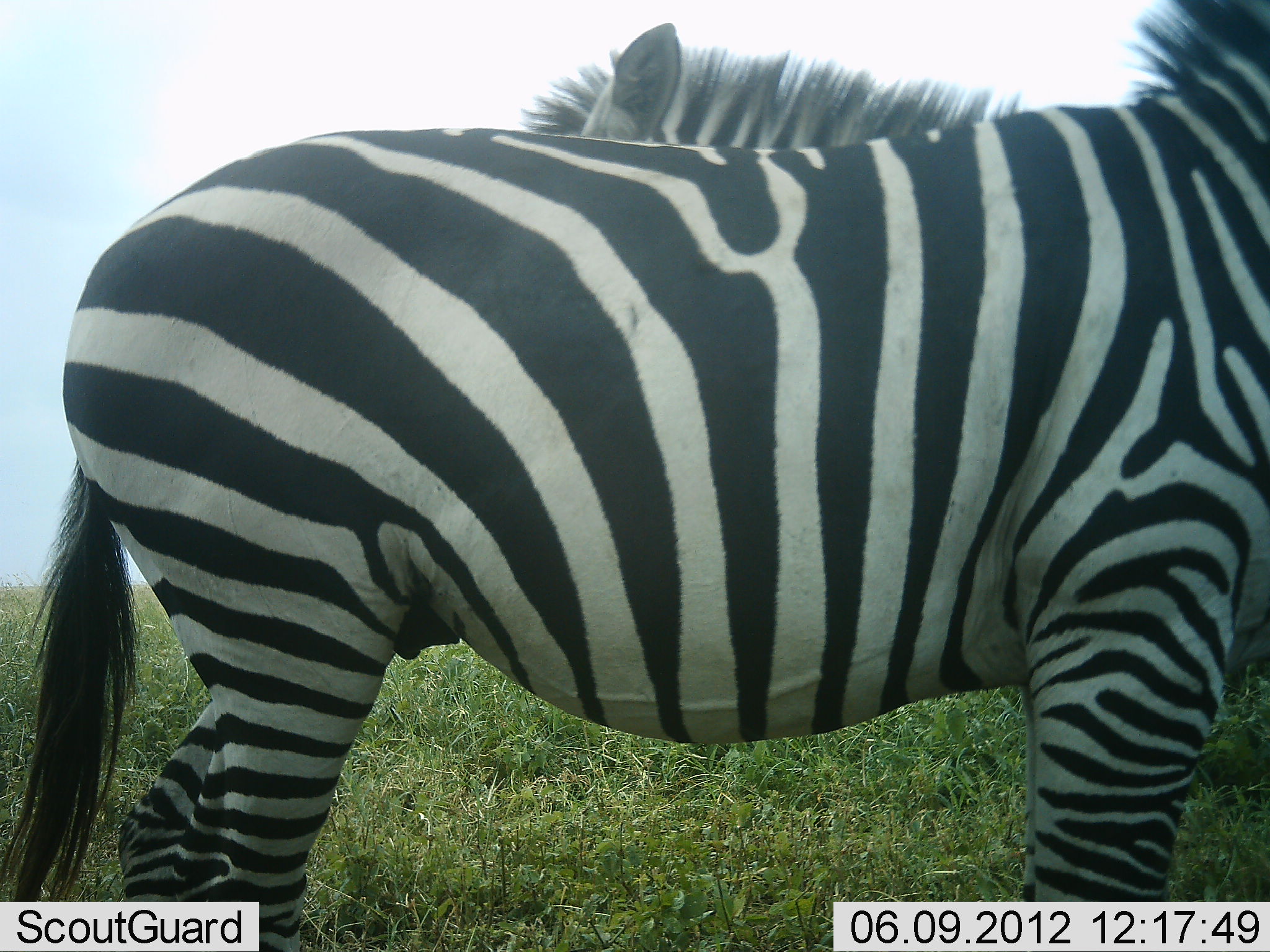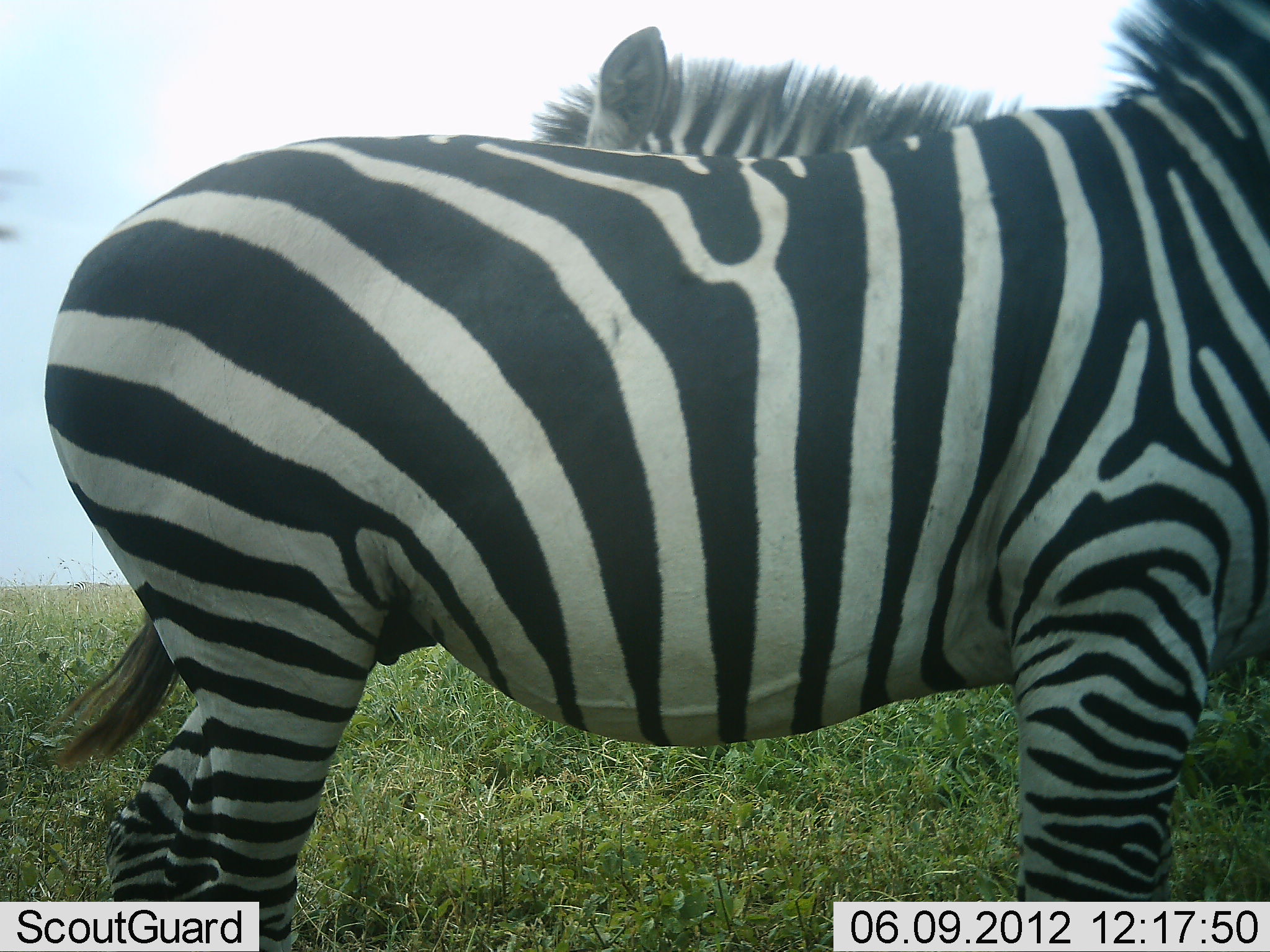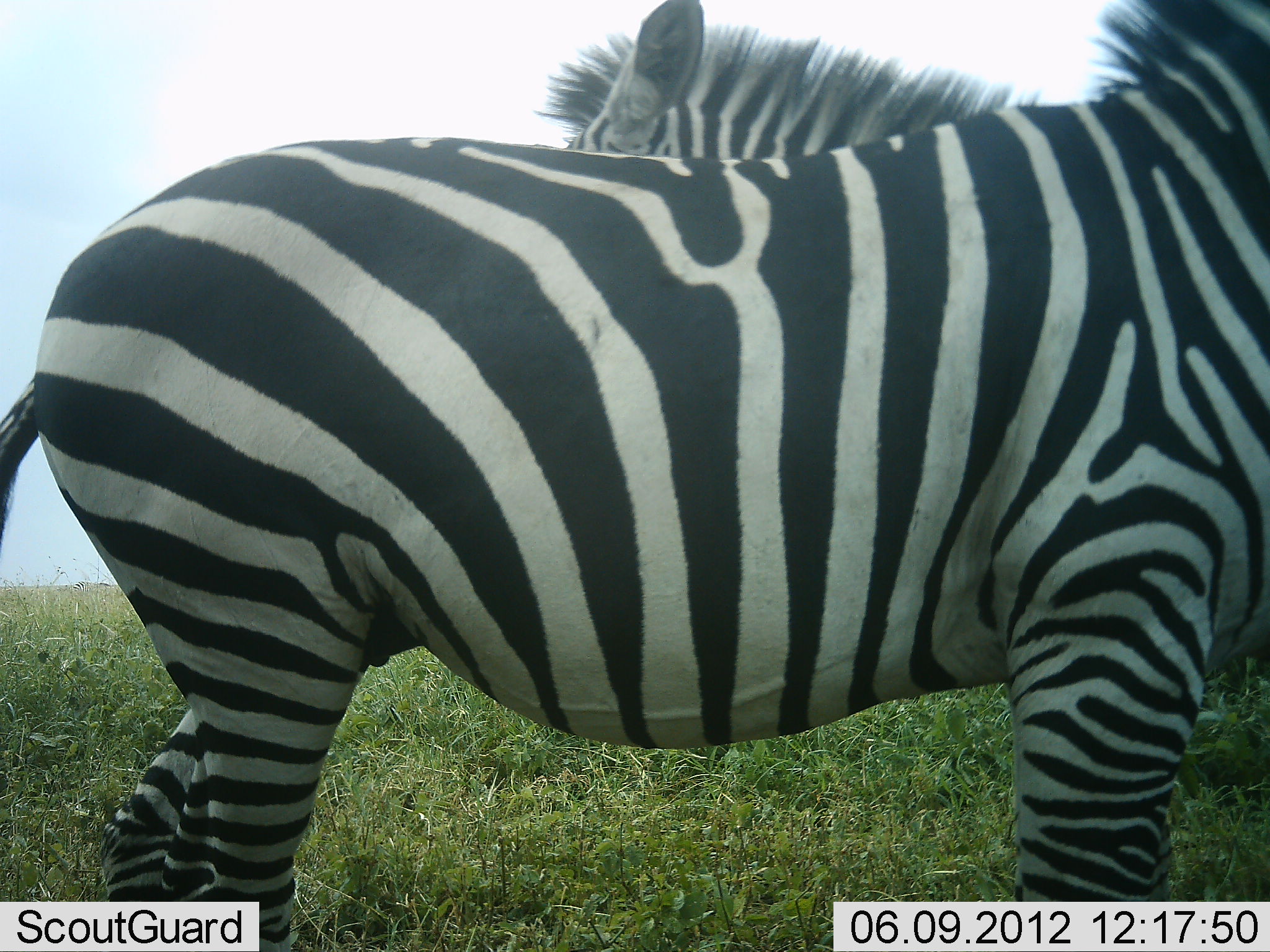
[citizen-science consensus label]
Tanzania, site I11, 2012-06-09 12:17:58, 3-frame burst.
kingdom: Animalia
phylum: Chordata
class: Mammalia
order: Perissodactyla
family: Equidae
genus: Equus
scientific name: Equus quagga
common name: plains zebra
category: zebra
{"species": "zebra (plains zebra) (Equus quagga)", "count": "2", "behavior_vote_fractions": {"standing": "100%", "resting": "10%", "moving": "0%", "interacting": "10%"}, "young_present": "0%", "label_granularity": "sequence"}